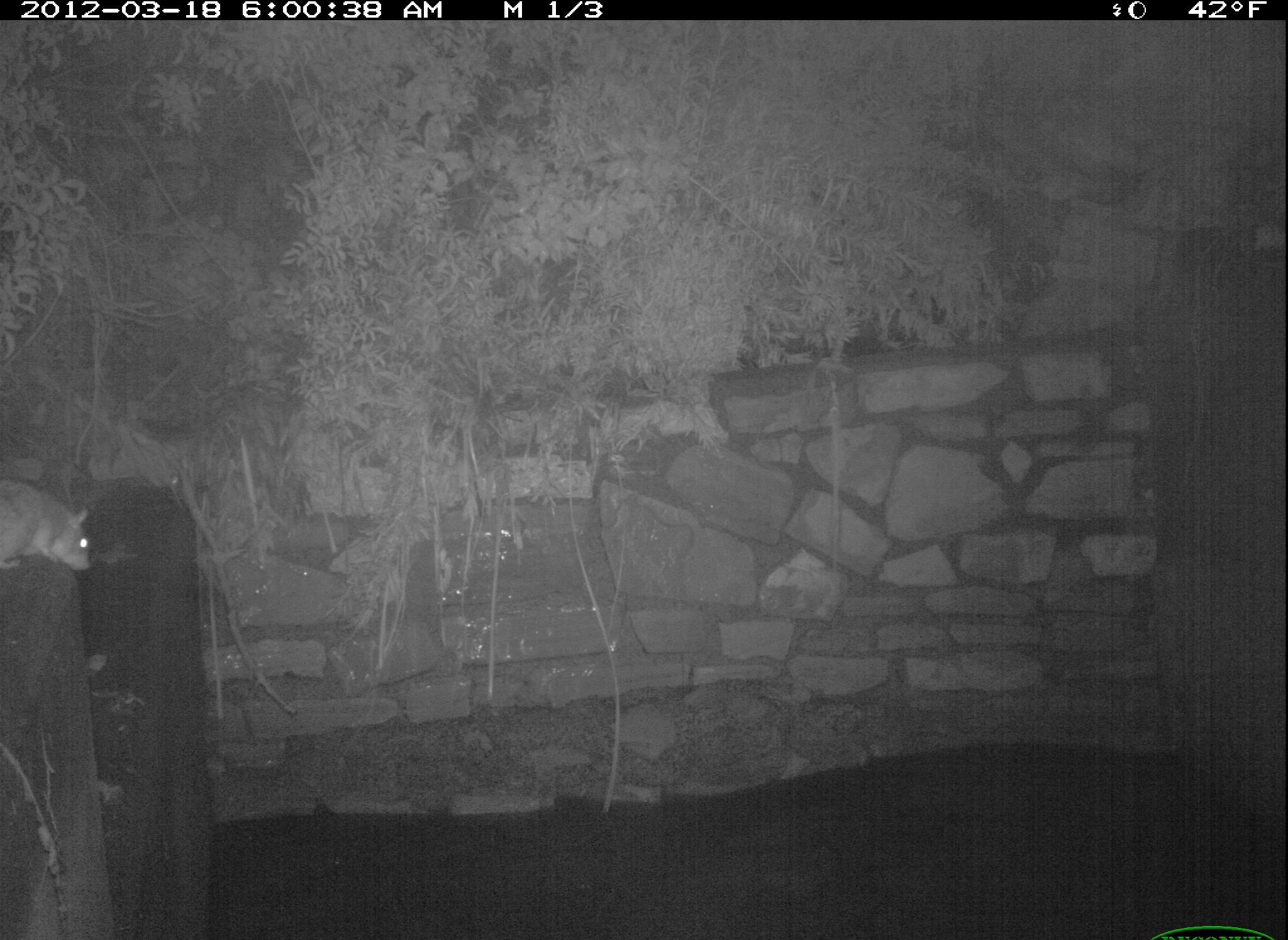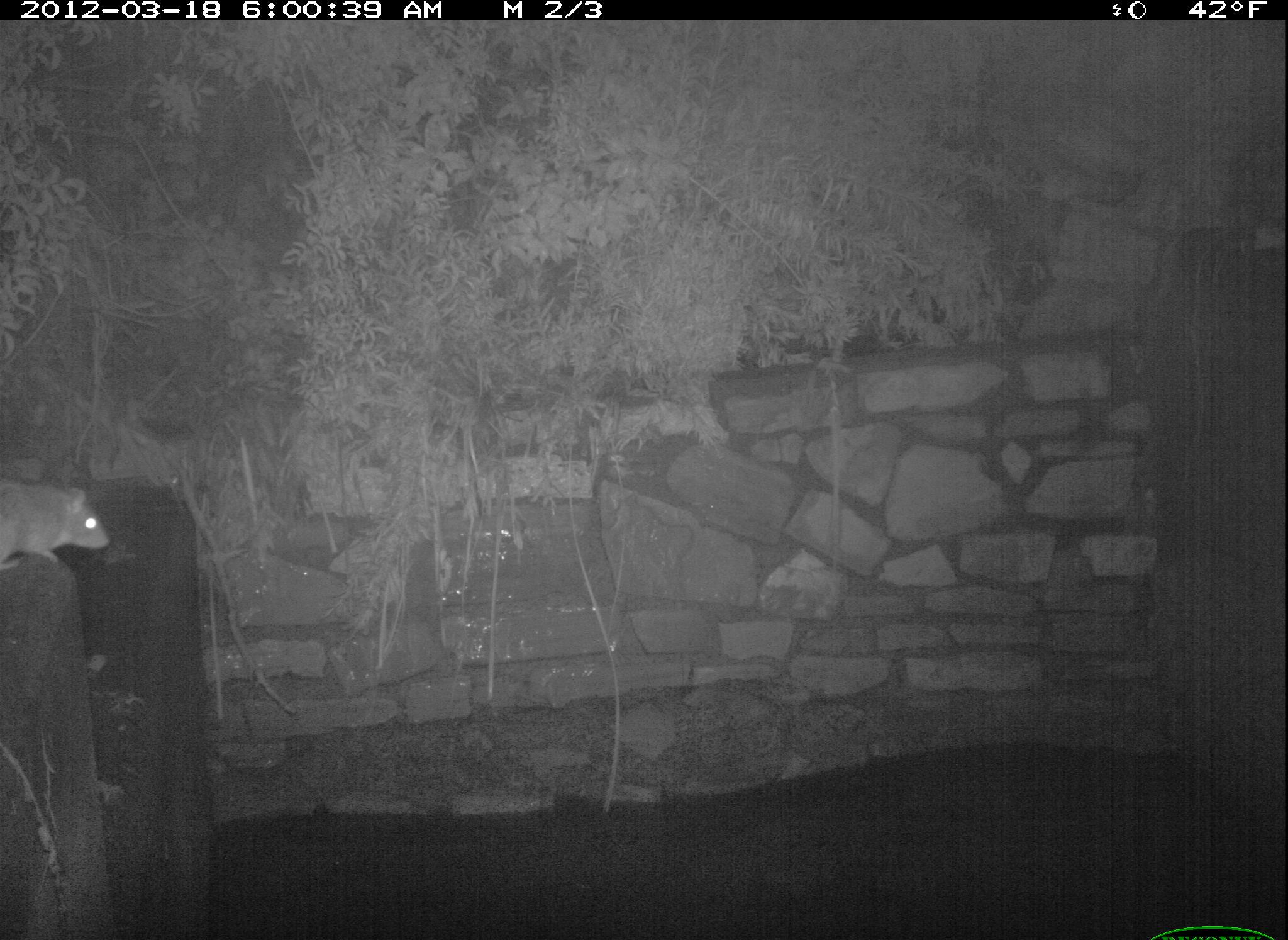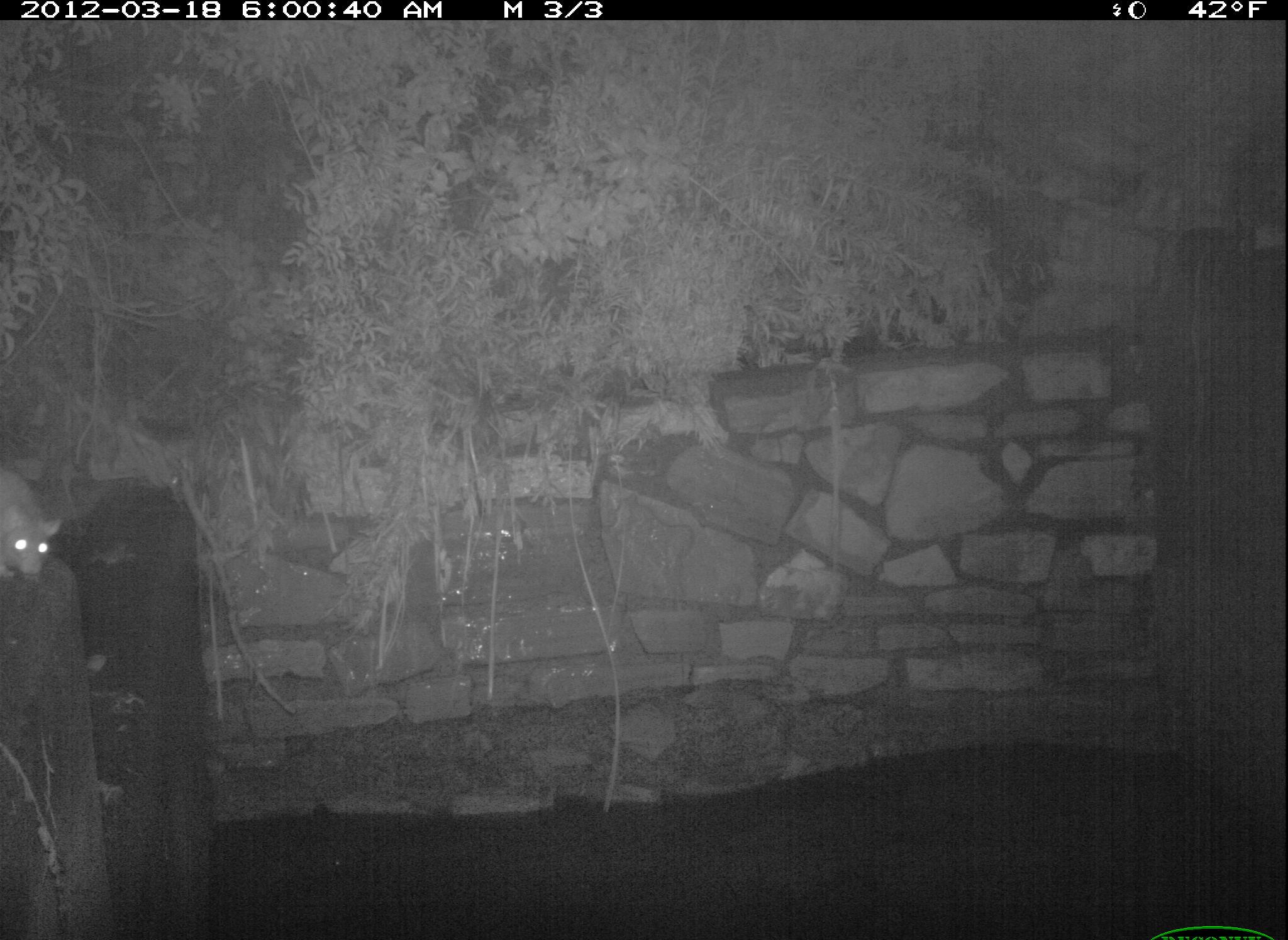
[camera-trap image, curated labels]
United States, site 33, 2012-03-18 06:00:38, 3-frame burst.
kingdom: Animalia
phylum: Chordata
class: Mammalia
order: Rodentia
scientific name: Rodentia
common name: rodent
Rodent (Rodentia).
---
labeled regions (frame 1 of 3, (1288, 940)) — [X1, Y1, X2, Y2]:
rodent: [0, 465, 105, 591]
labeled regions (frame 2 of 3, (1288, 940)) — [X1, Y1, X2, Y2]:
rodent: [3, 474, 116, 583]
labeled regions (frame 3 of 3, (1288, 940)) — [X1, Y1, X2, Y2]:
rodent: [0, 462, 71, 581]